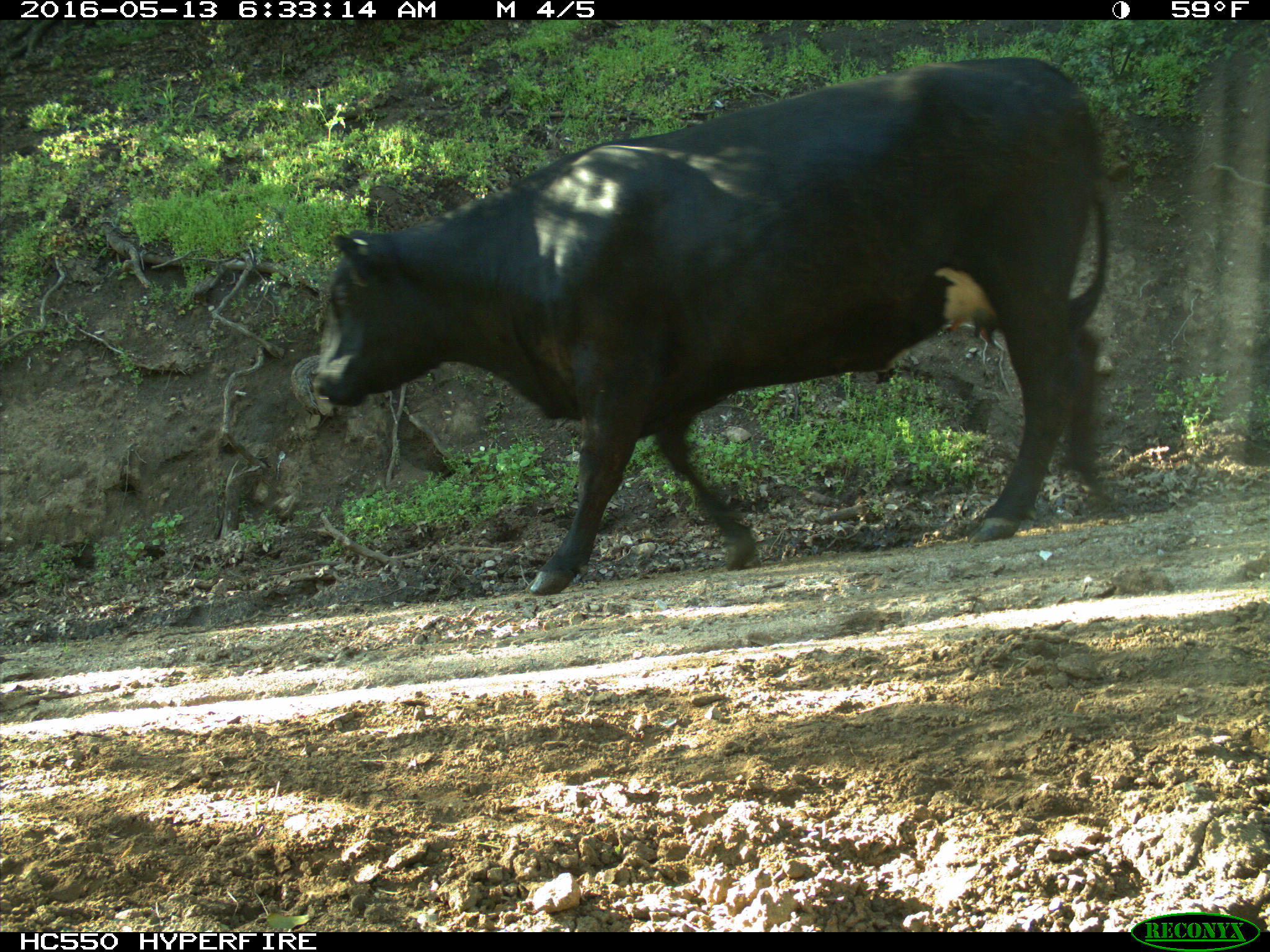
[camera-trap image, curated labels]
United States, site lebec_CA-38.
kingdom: Animalia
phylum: Chordata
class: Mammalia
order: Artiodactyla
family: Bovidae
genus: Bos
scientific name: Bos taurus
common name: domestic cow